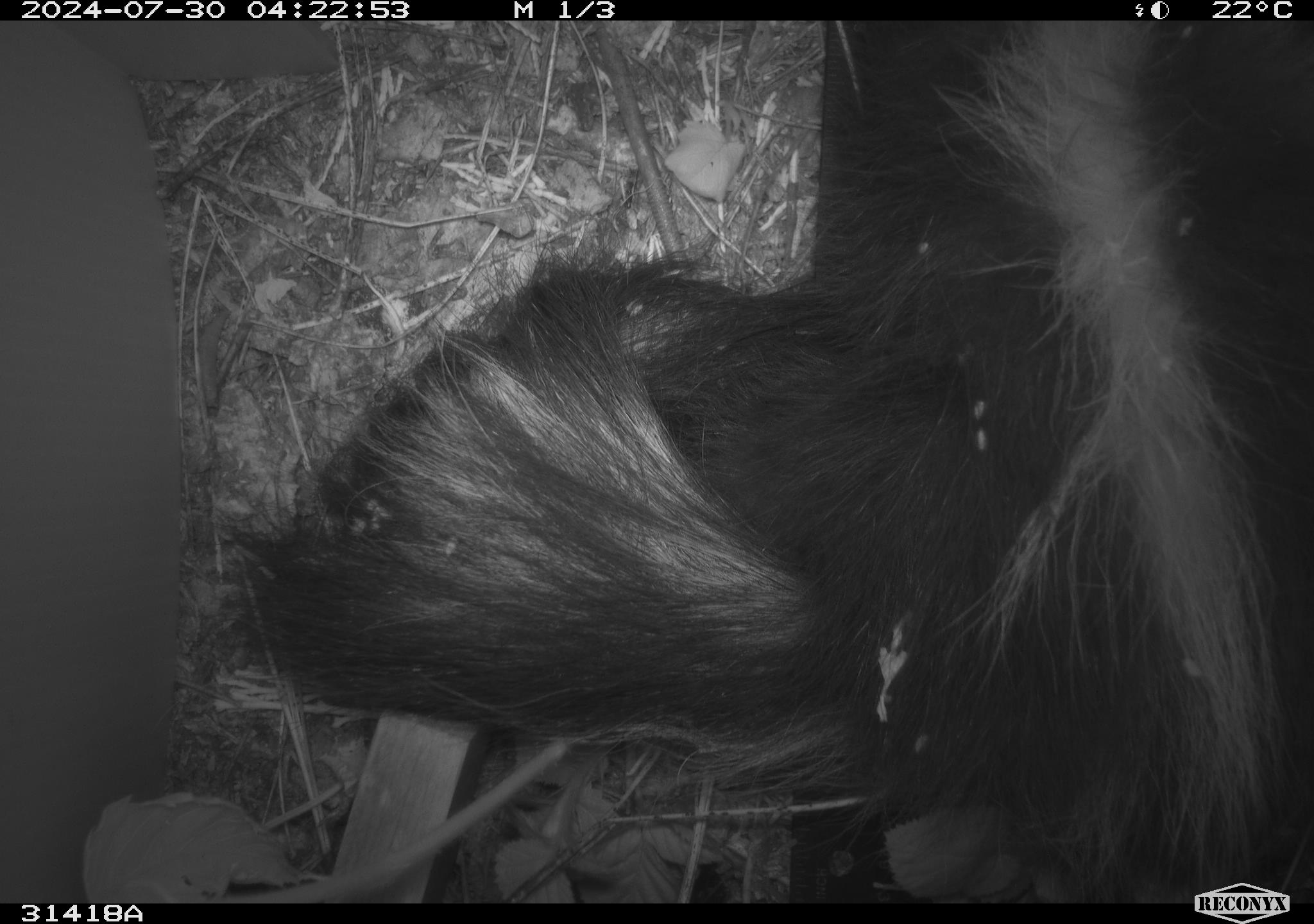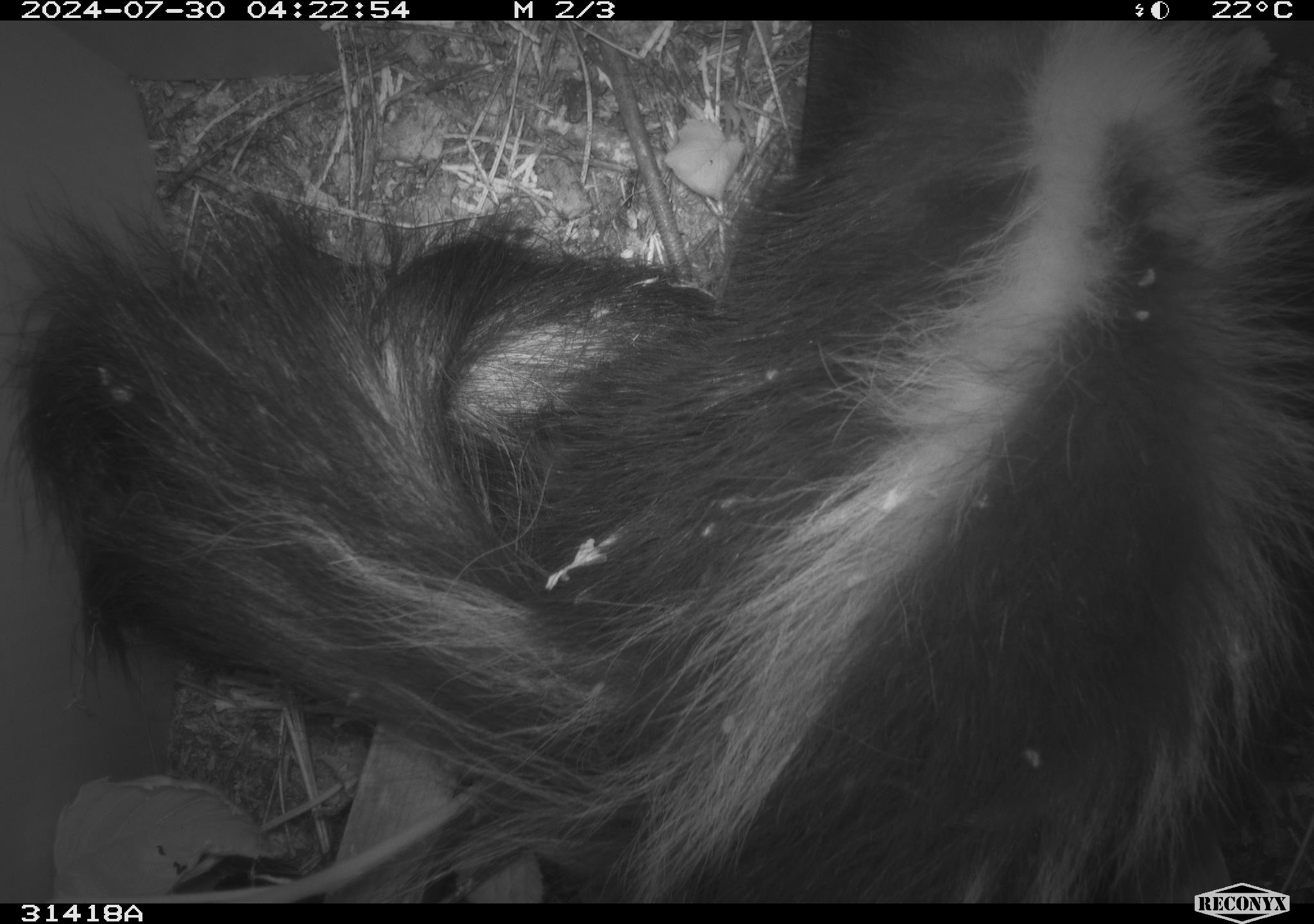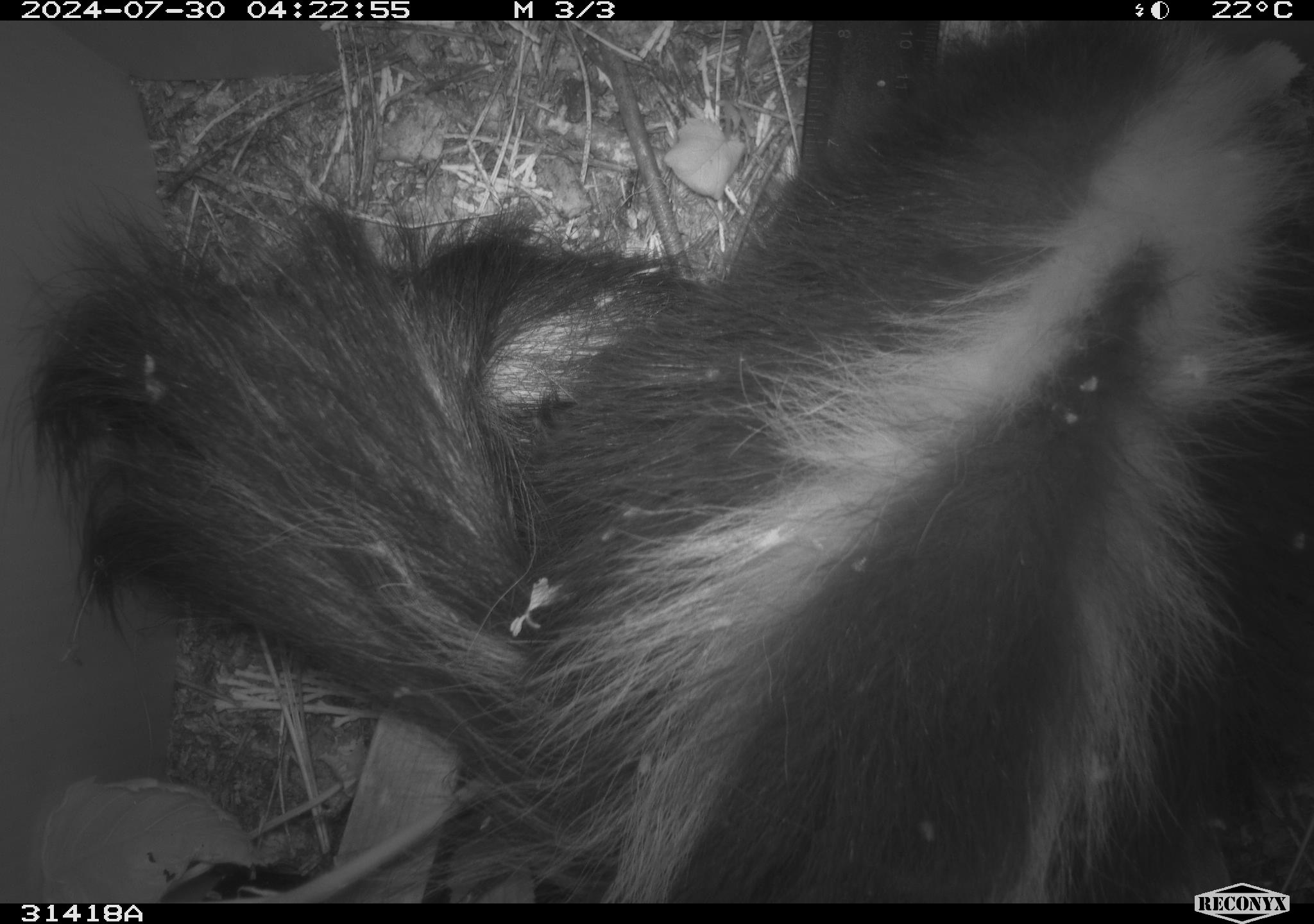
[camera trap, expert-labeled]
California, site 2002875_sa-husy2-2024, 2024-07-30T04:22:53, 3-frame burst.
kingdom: Animalia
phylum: Chordata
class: Mammalia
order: Carnivora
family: Mephitidae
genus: Mephitis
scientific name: Mephitis mephitis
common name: striped skunk